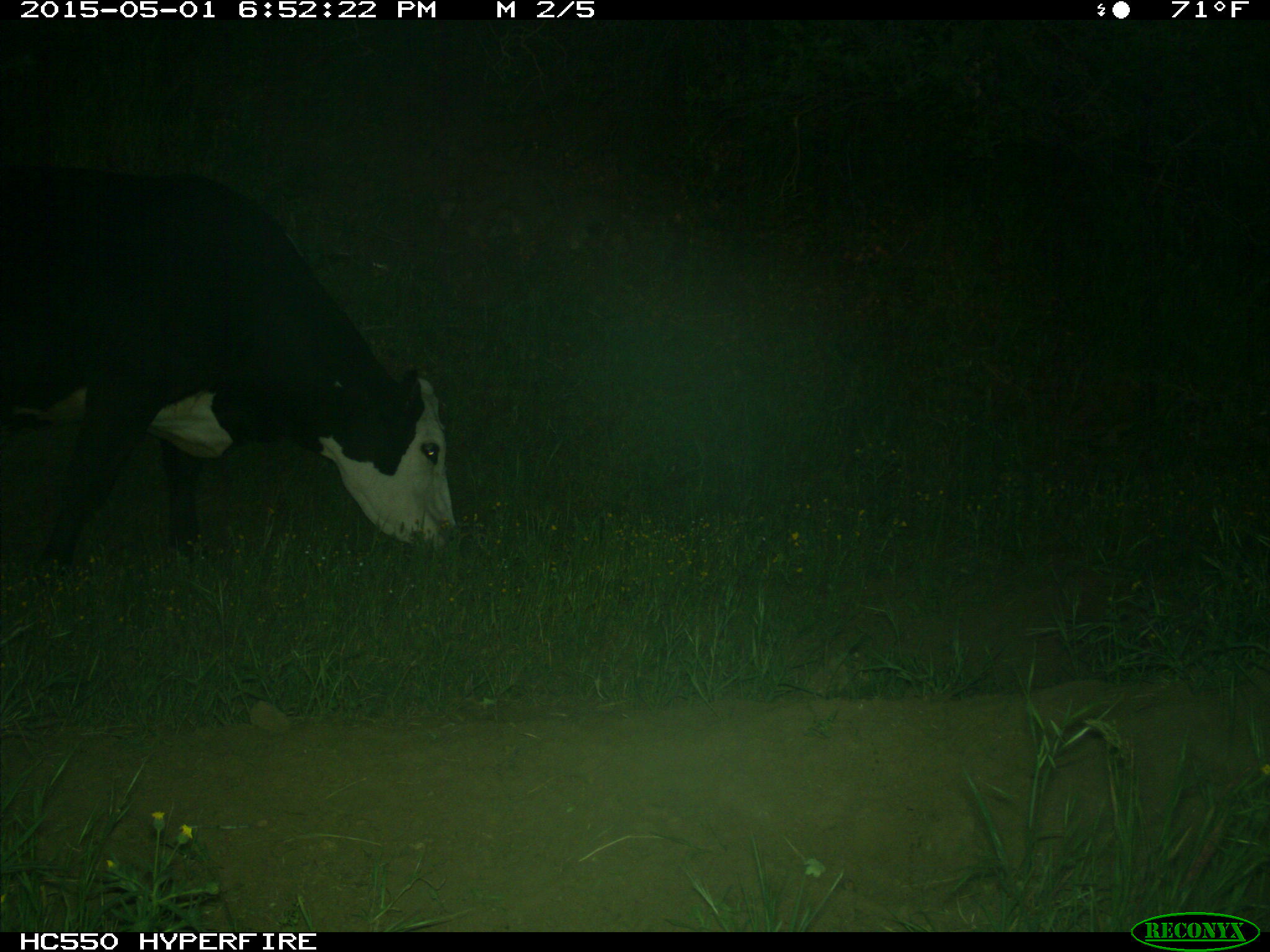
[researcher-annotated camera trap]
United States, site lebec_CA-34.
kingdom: Animalia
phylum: Chordata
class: Mammalia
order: Artiodactyla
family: Bovidae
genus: Bos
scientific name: Bos taurus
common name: domestic cow